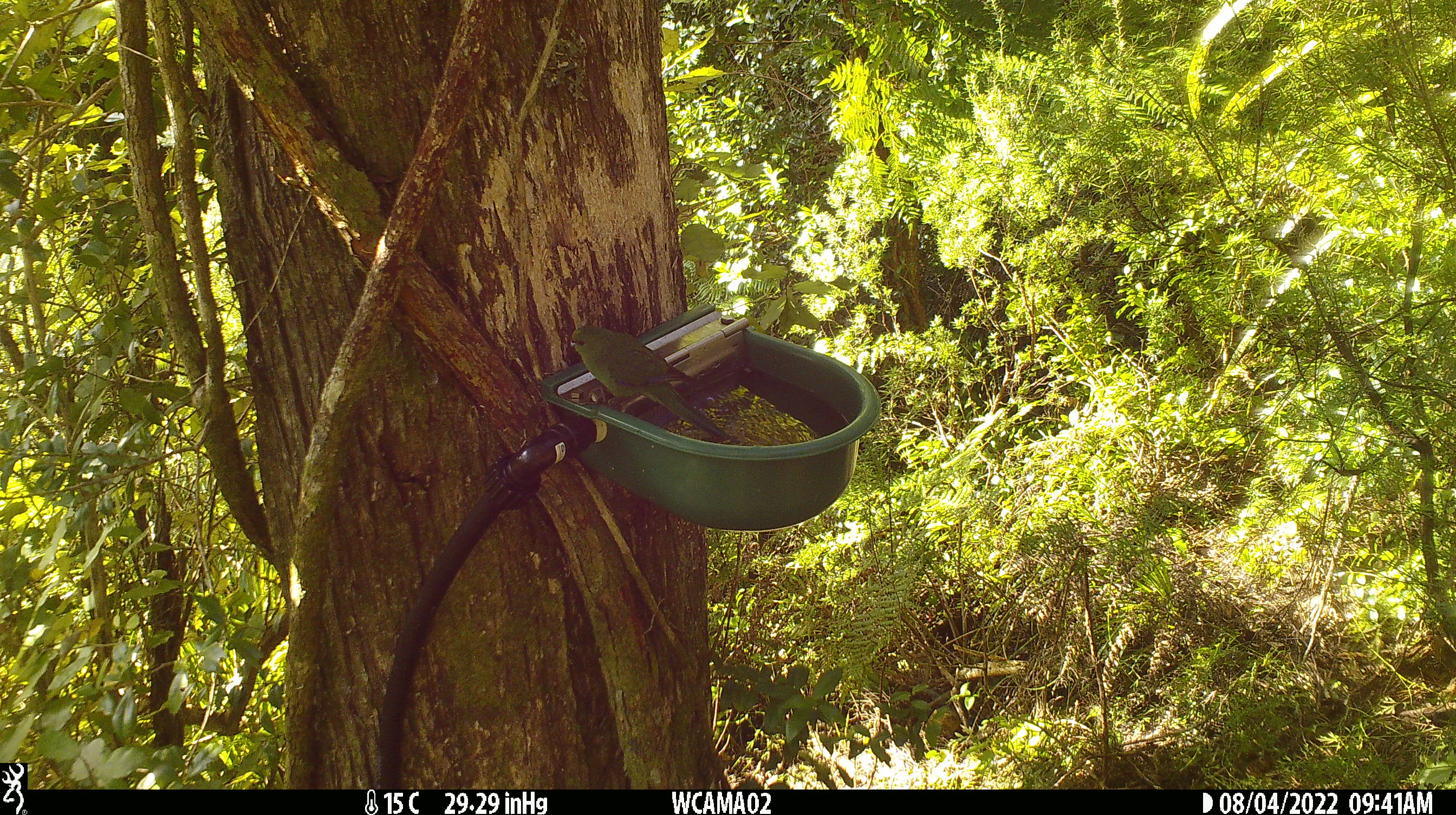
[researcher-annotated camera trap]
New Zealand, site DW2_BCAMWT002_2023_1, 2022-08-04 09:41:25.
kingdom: Animalia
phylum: Chordata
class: Aves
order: Psittaciformes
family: Psittaculidae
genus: Cyanoramphus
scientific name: Cyanoramphus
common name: parakeet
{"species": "parakeet (Cyanoramphus)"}